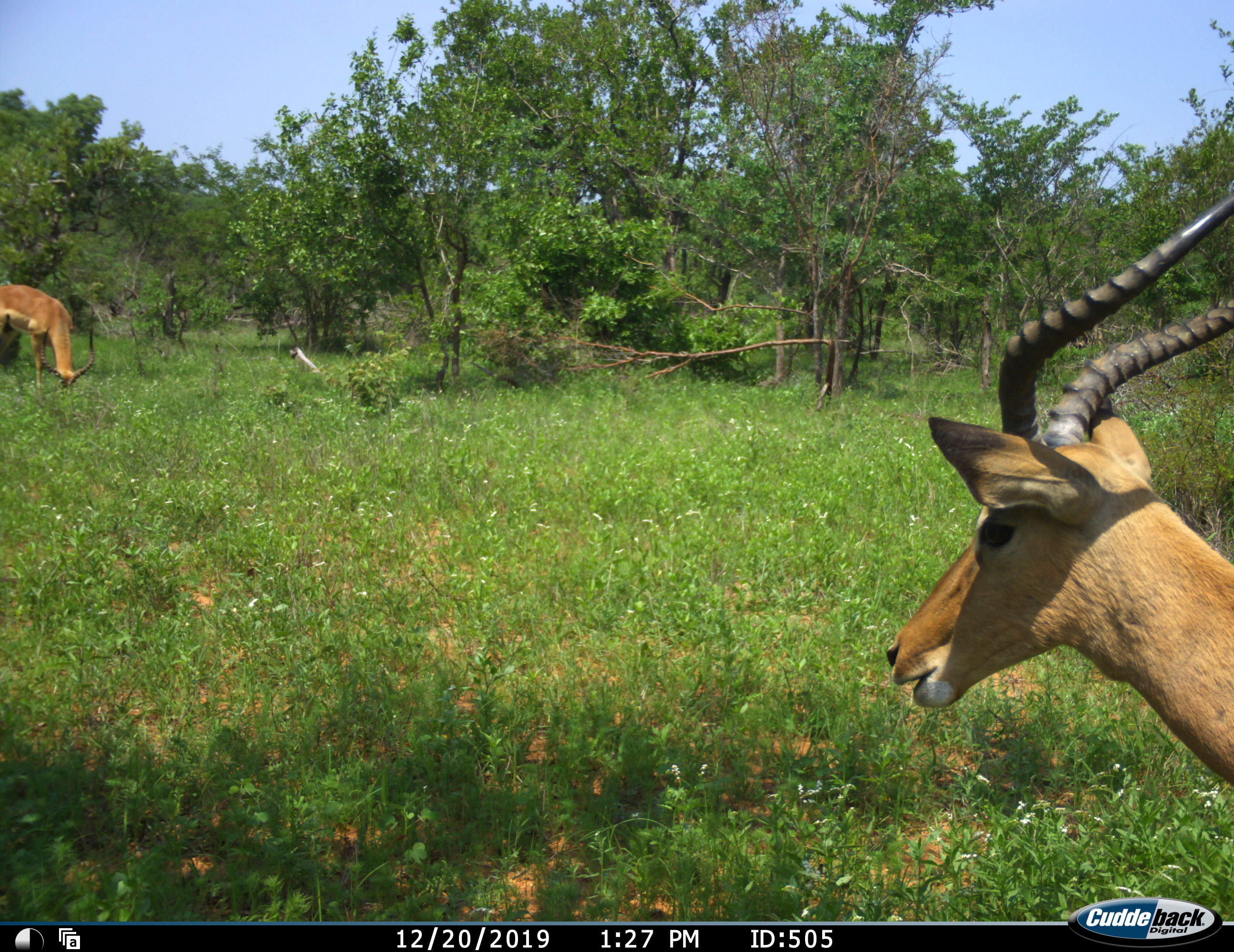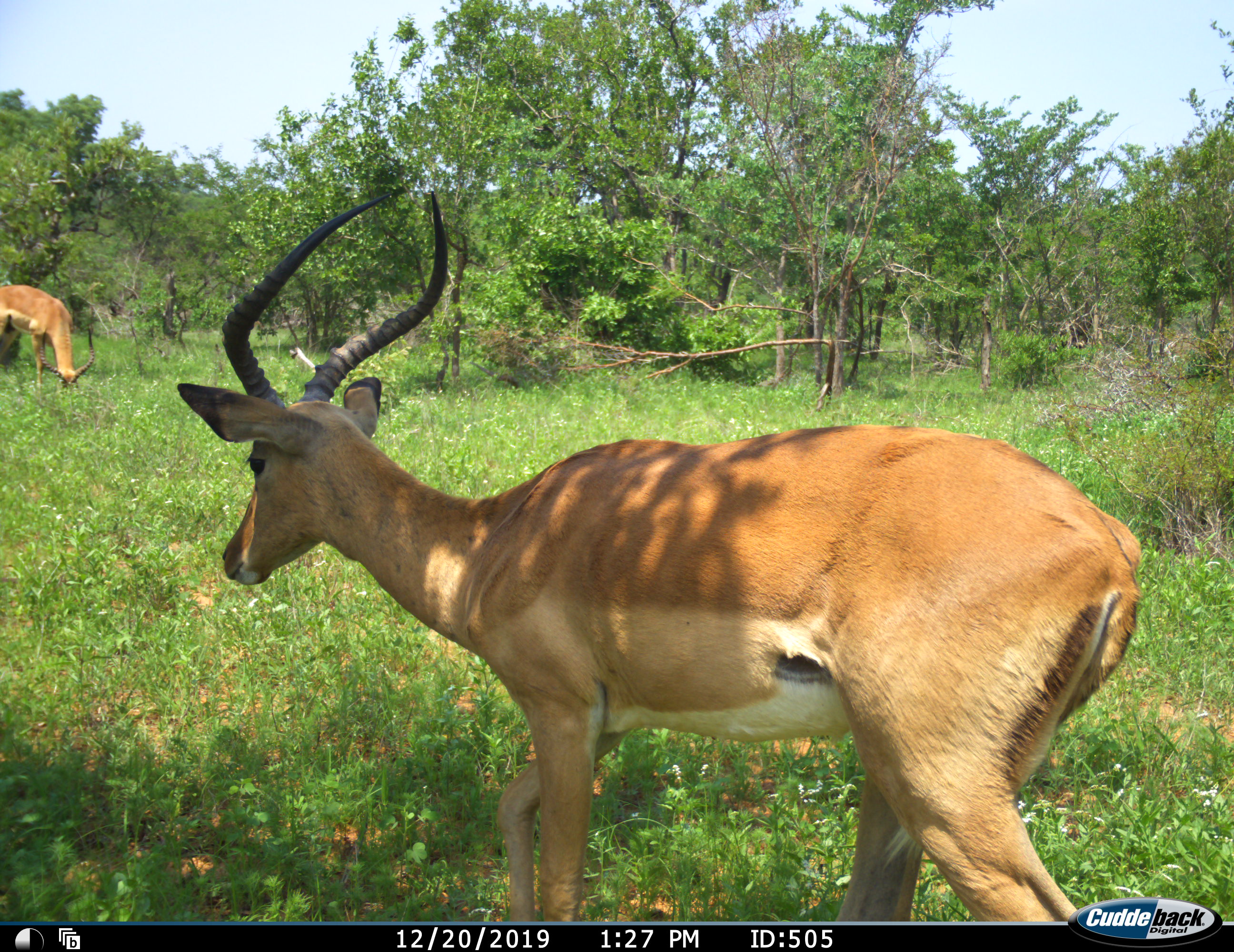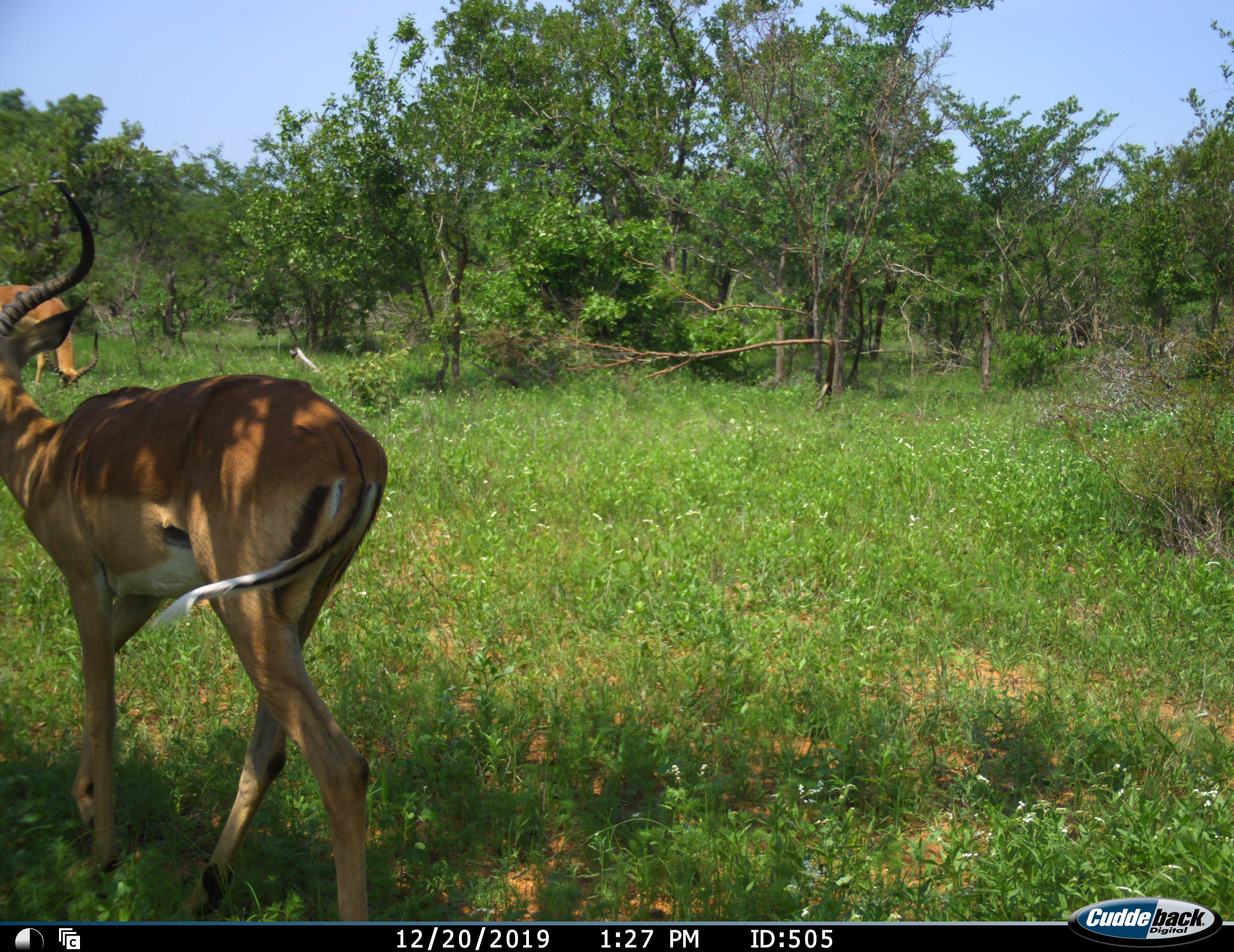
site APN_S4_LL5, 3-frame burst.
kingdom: Animalia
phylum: Chordata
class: Mammalia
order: Artiodactyla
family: Bovidae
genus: Aepyceros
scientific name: Aepyceros melampus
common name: impala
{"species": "impala (Aepyceros melampus)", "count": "2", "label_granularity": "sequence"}